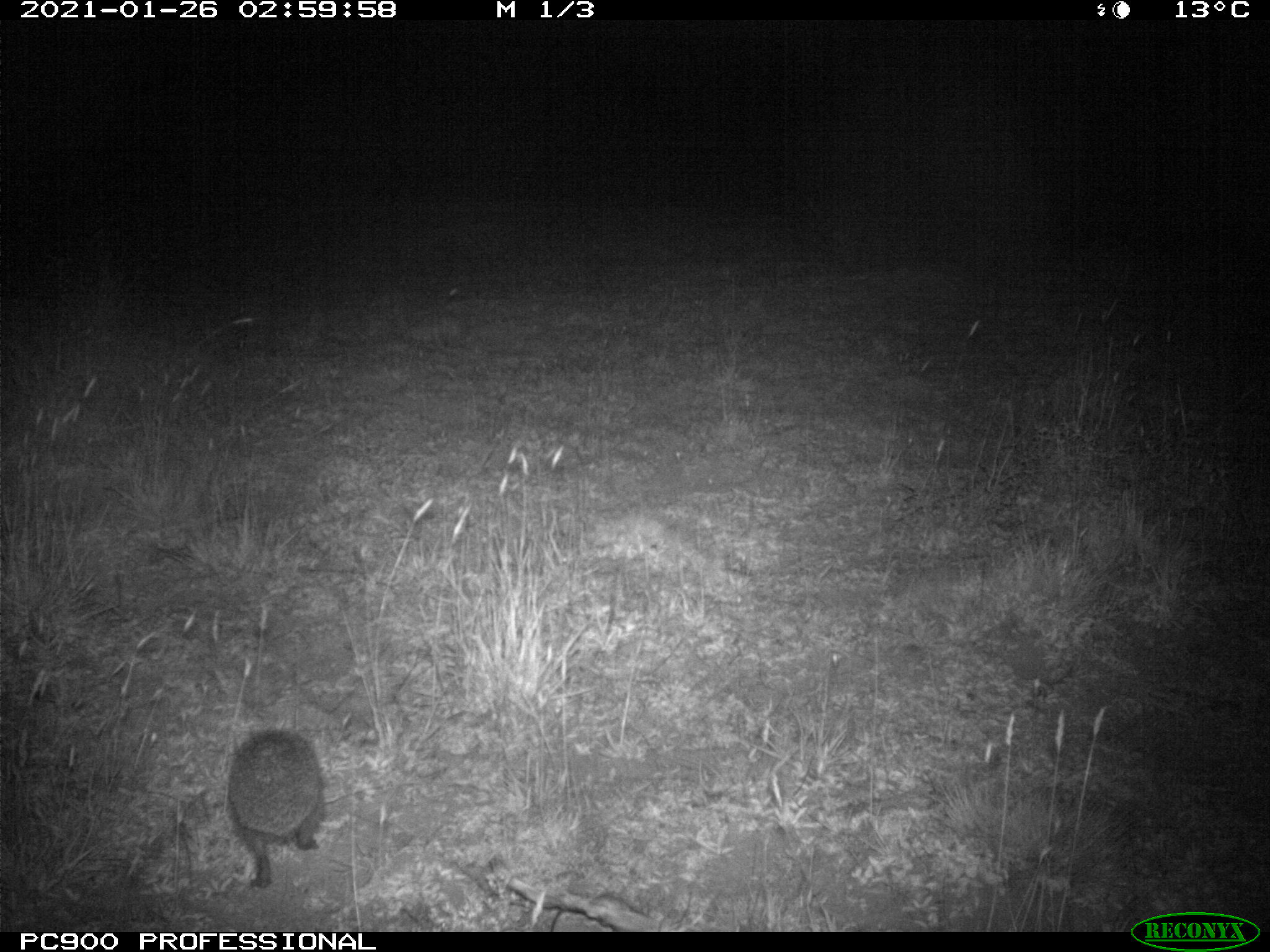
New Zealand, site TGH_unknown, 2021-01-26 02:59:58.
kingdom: Animalia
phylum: Chordata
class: Mammalia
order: Eulipotyphla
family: Erinaceidae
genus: Erinaceus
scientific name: Erinaceus europaeus europaeus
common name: european hedgehog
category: hedgehog